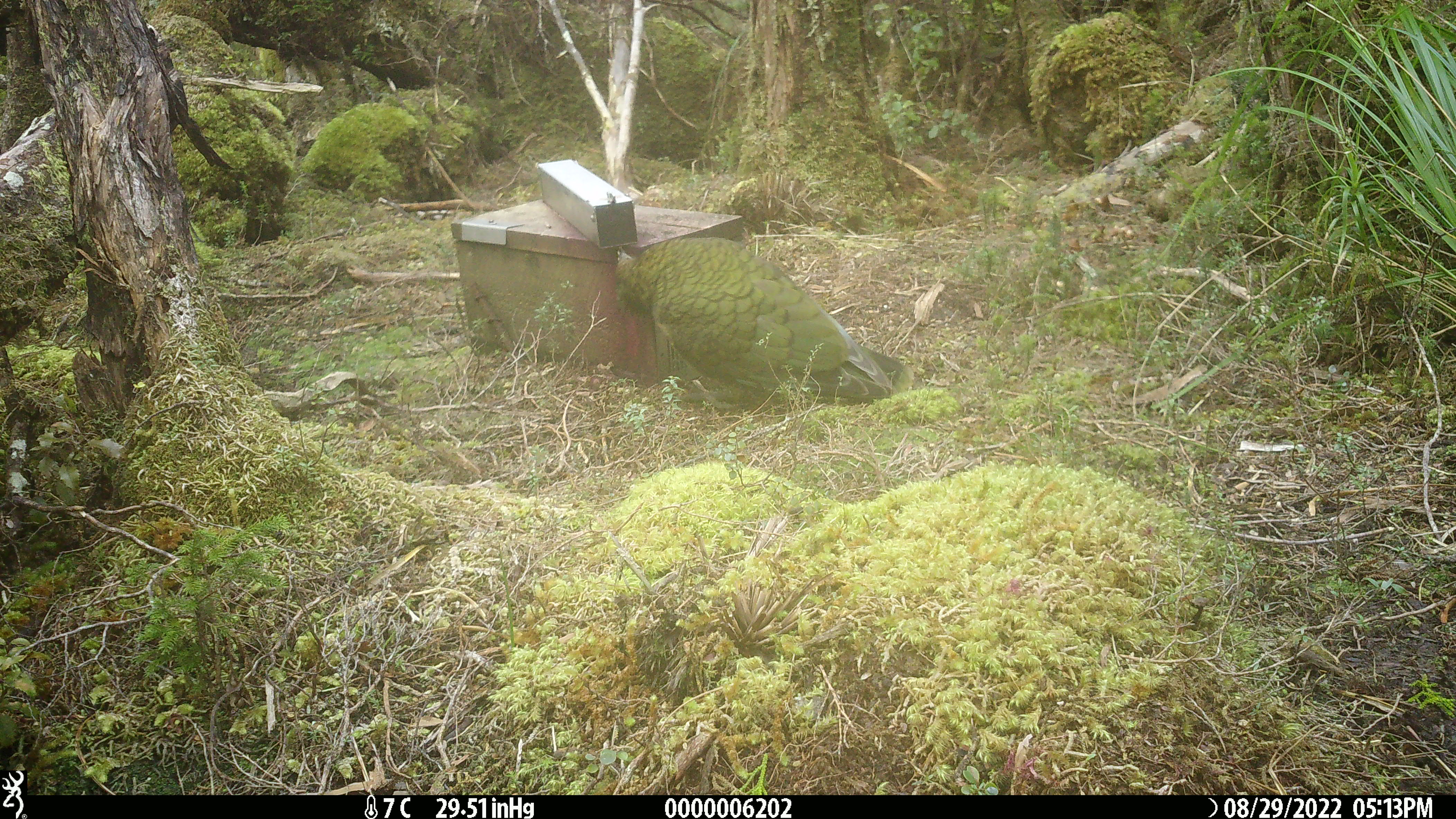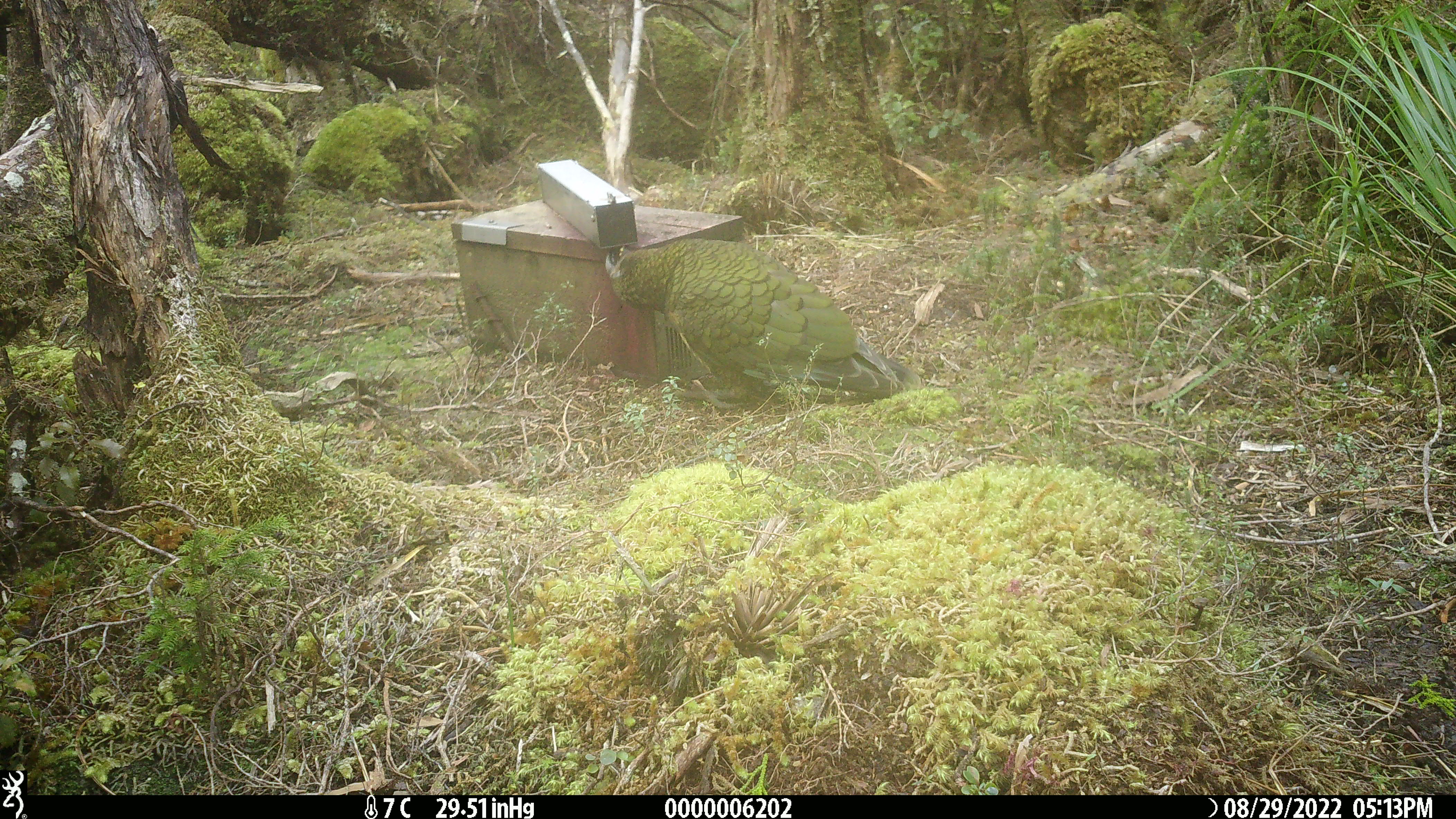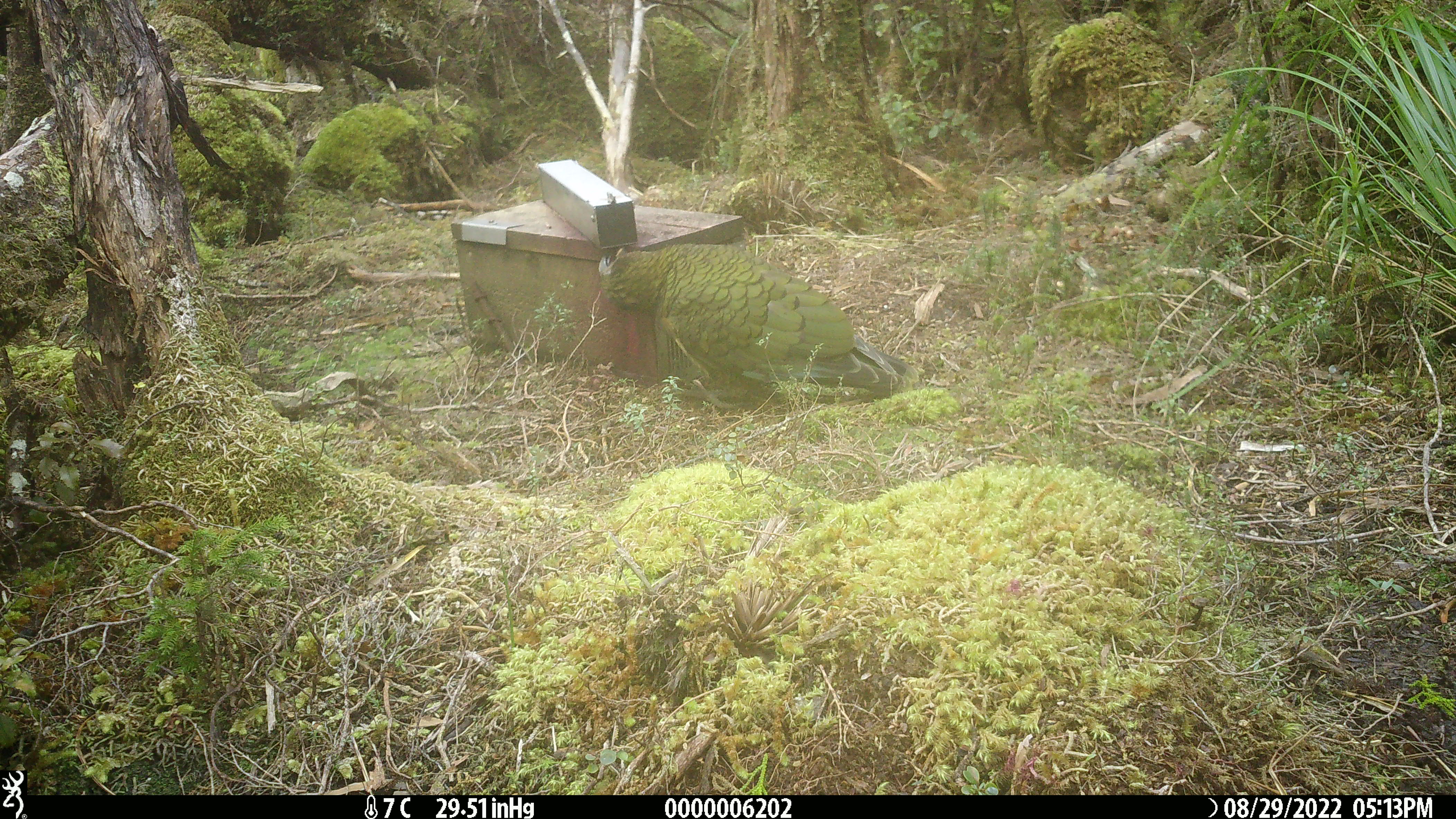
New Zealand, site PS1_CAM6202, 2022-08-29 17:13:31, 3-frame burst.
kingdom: Animalia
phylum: Chordata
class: Aves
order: Psittaciformes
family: Strigopidae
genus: Nestor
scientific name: Nestor notabilis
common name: kea